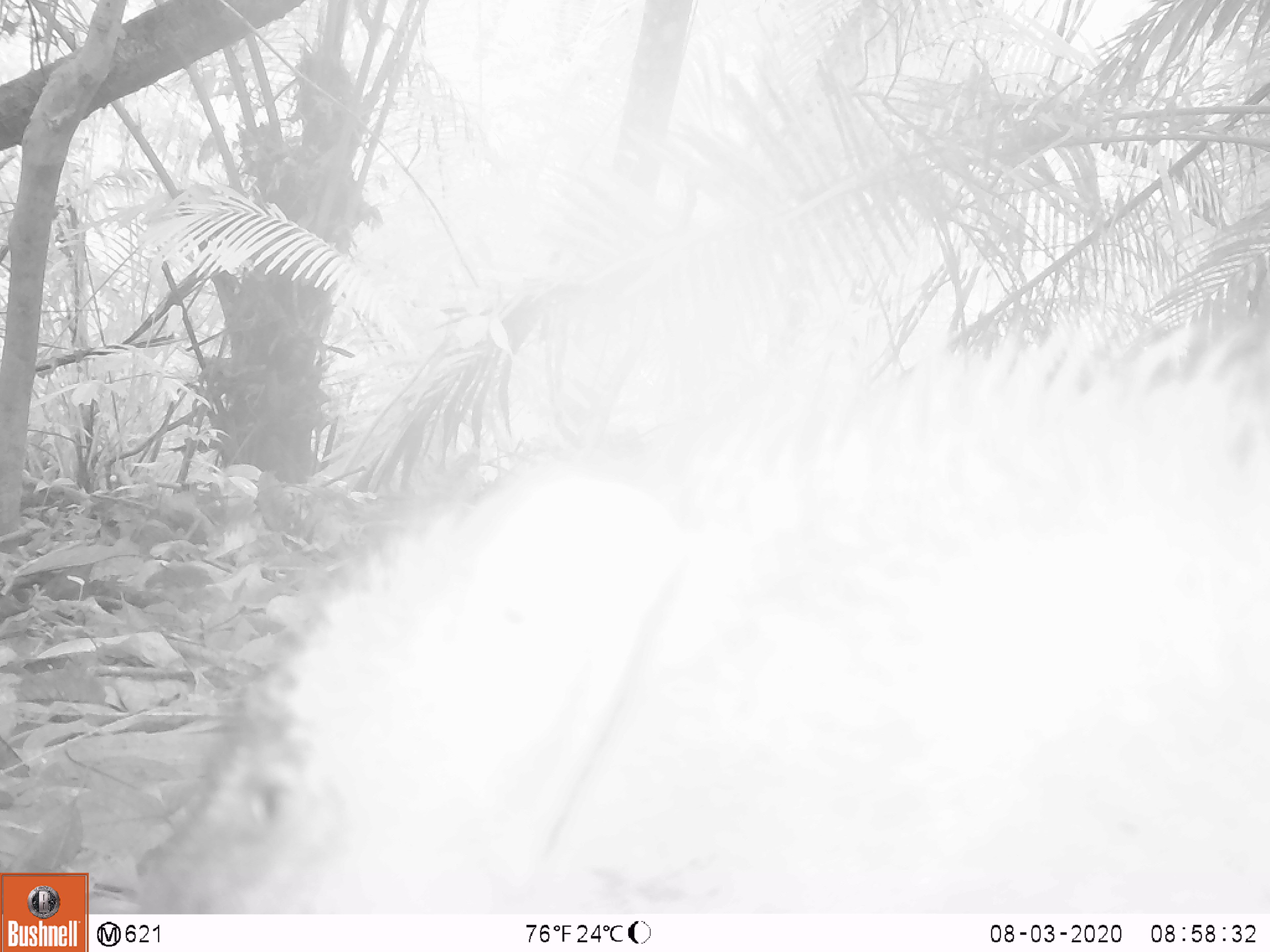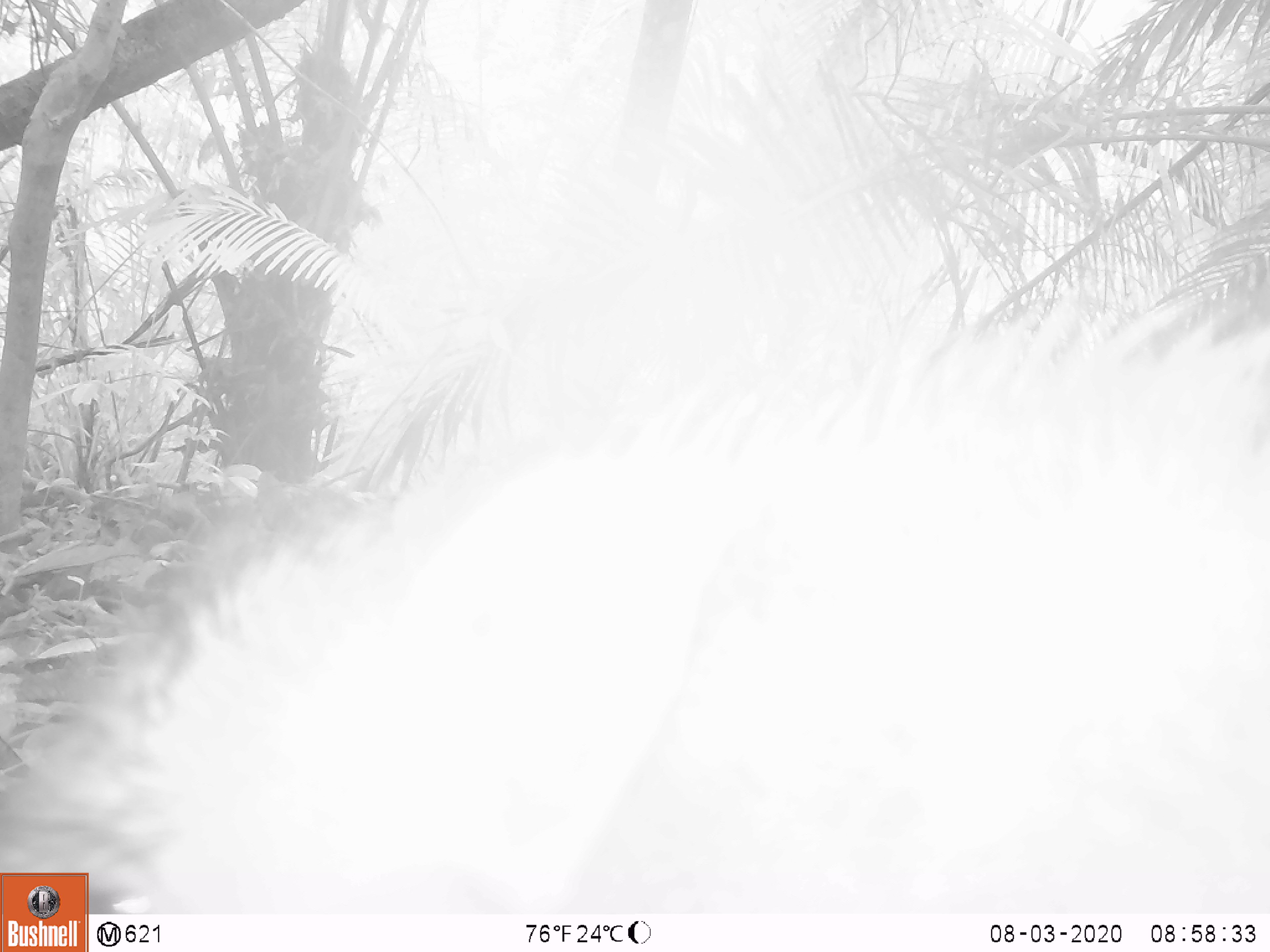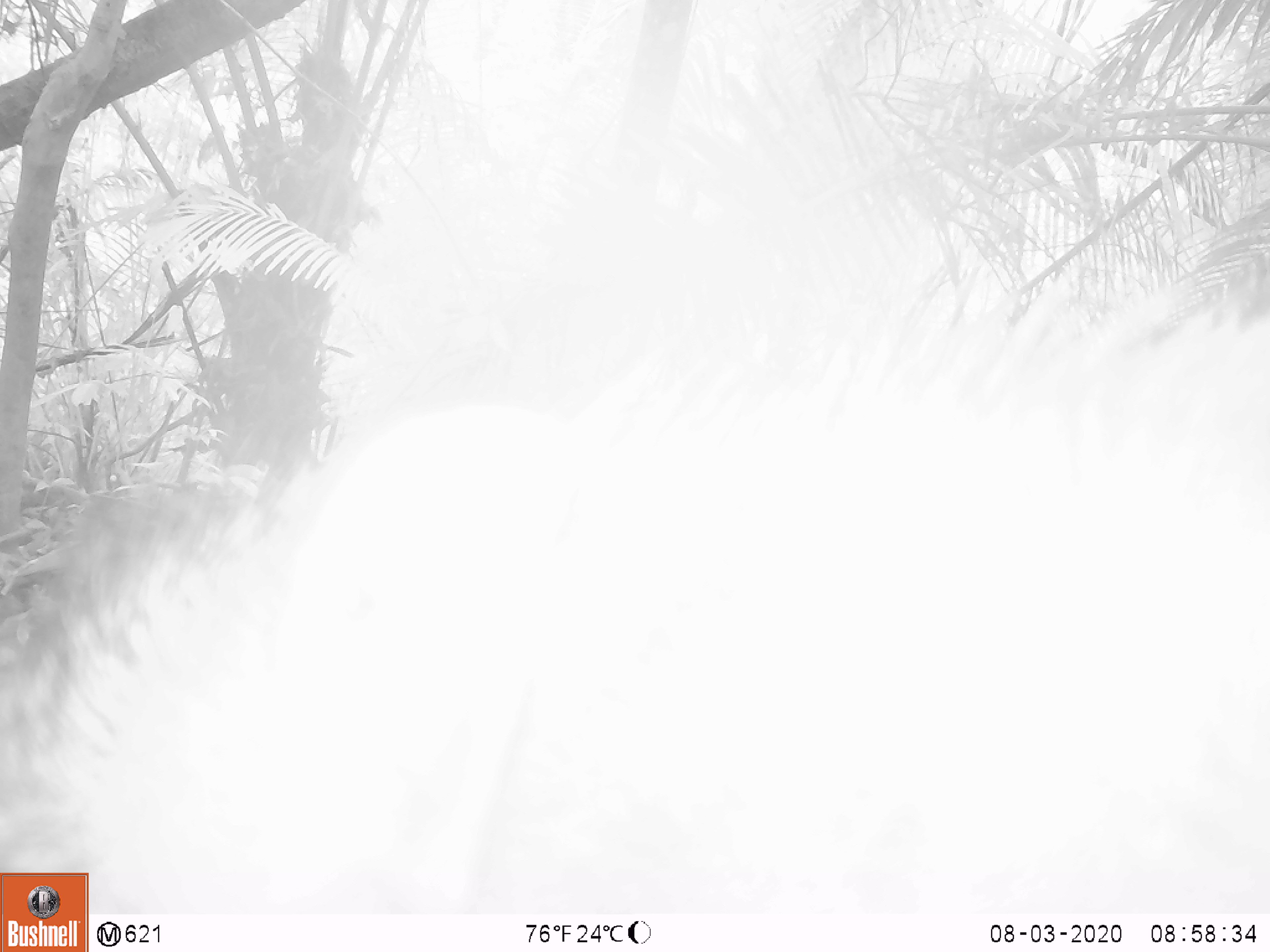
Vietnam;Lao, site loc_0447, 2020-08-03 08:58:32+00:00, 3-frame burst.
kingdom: Animalia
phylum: Chordata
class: Mammalia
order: Artiodactyla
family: Suidae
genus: Sus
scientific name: Sus scrofa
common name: eurasian wild pig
Eurasian wild pig (Sus scrofa). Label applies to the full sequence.